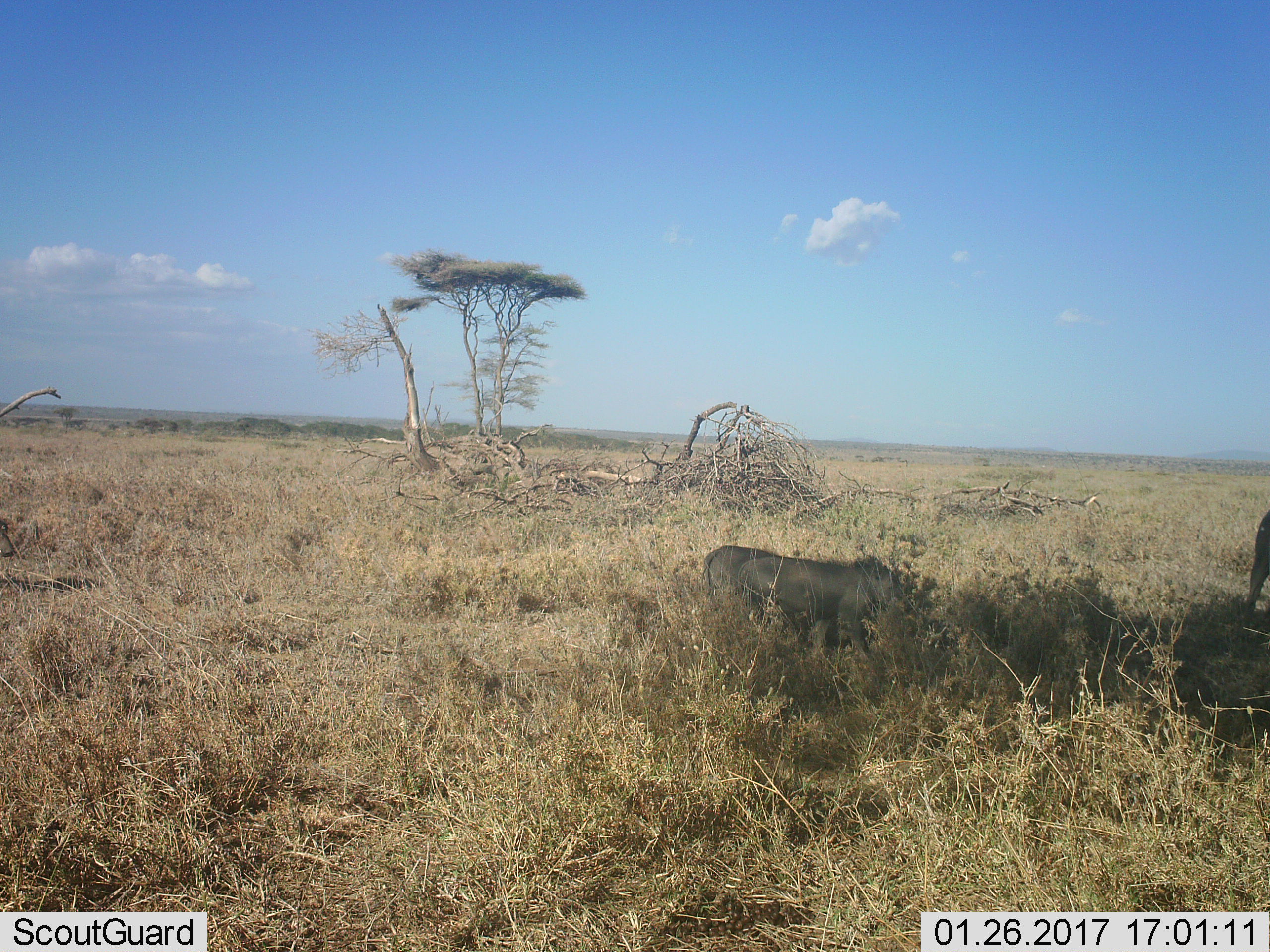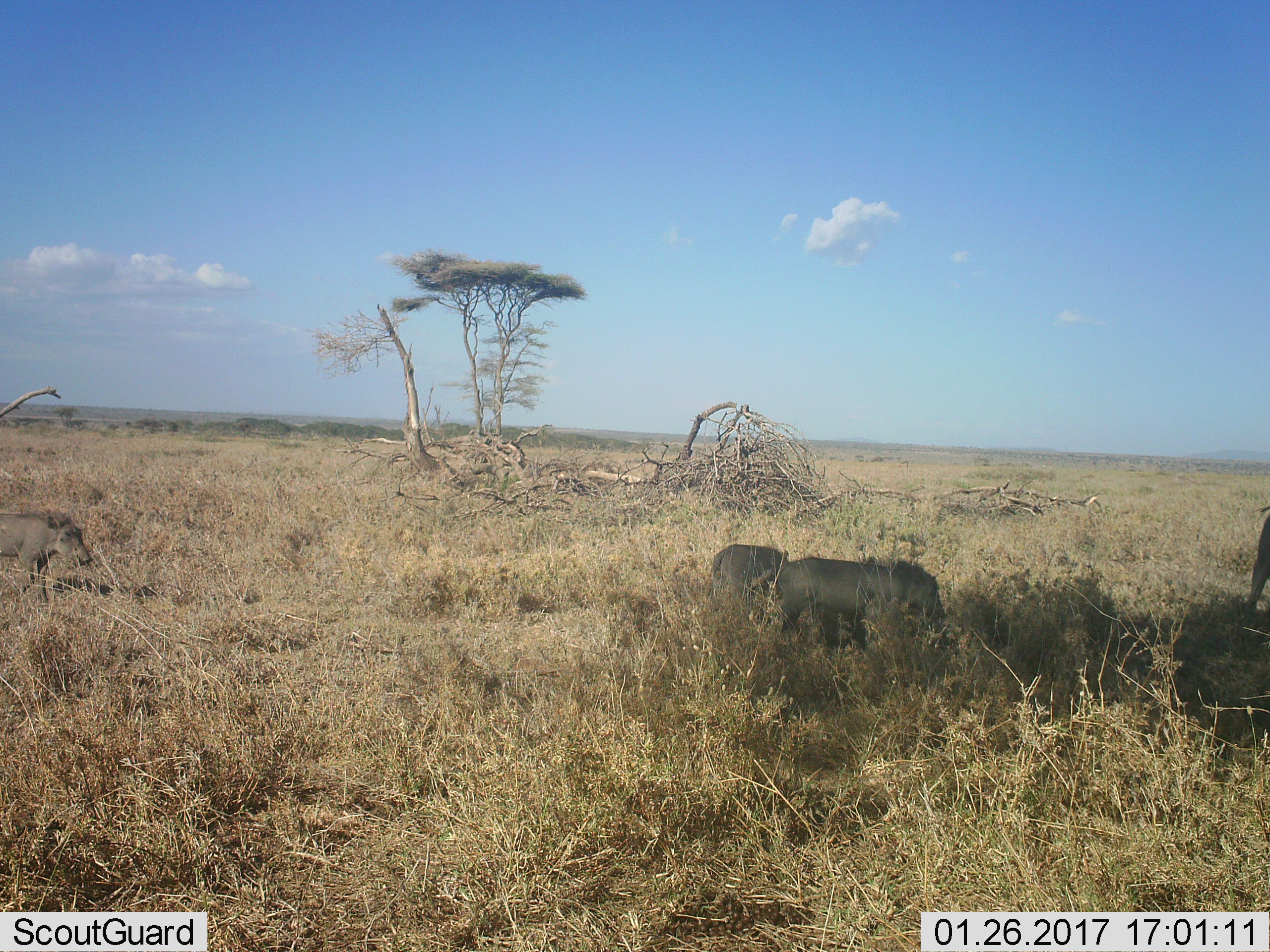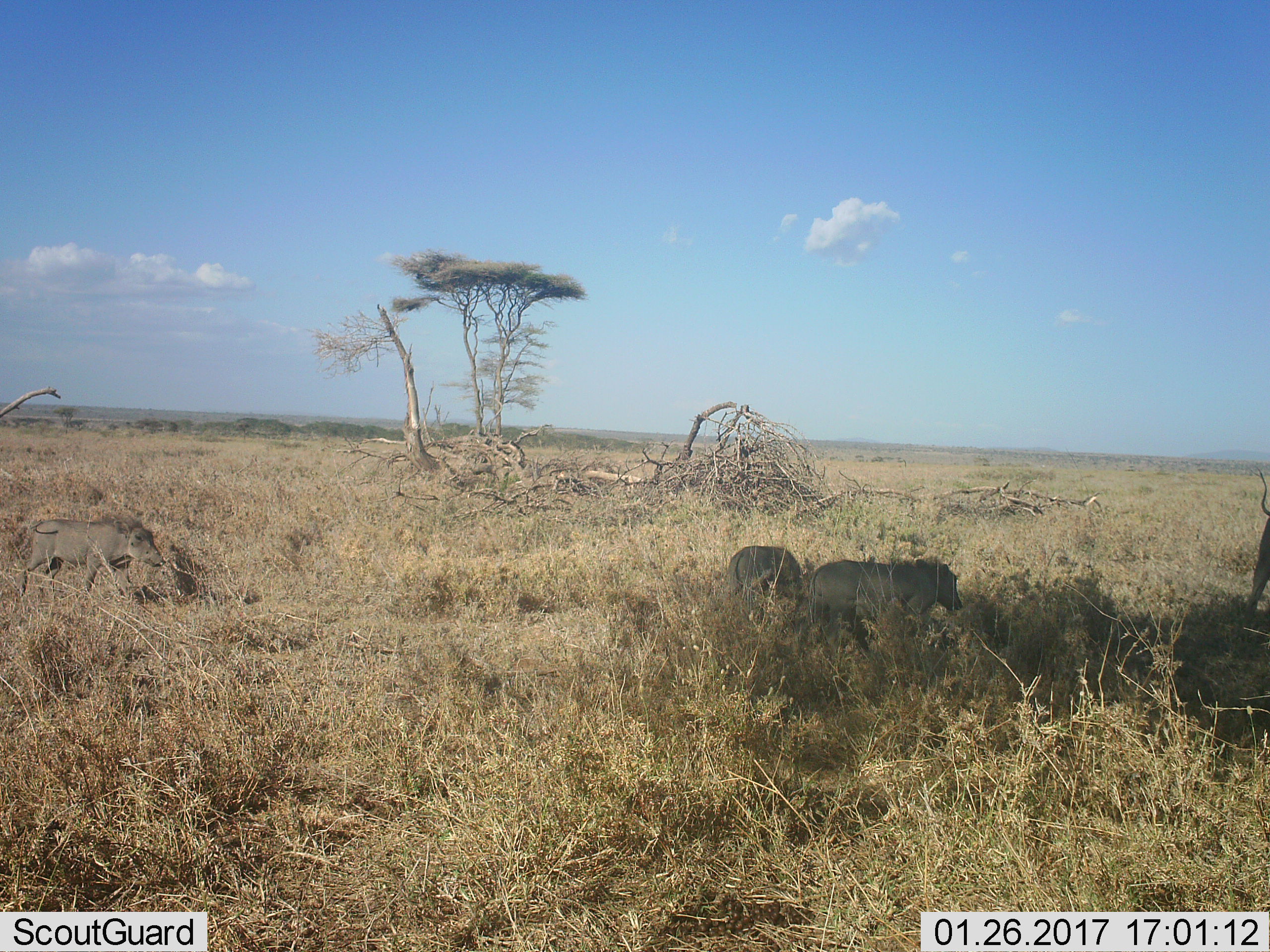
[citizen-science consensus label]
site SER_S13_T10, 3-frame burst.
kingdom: Animalia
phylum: Chordata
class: Mammalia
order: Artiodactyla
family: Suidae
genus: Phacochoerus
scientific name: Phacochoerus africanus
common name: warthog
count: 4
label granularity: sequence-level